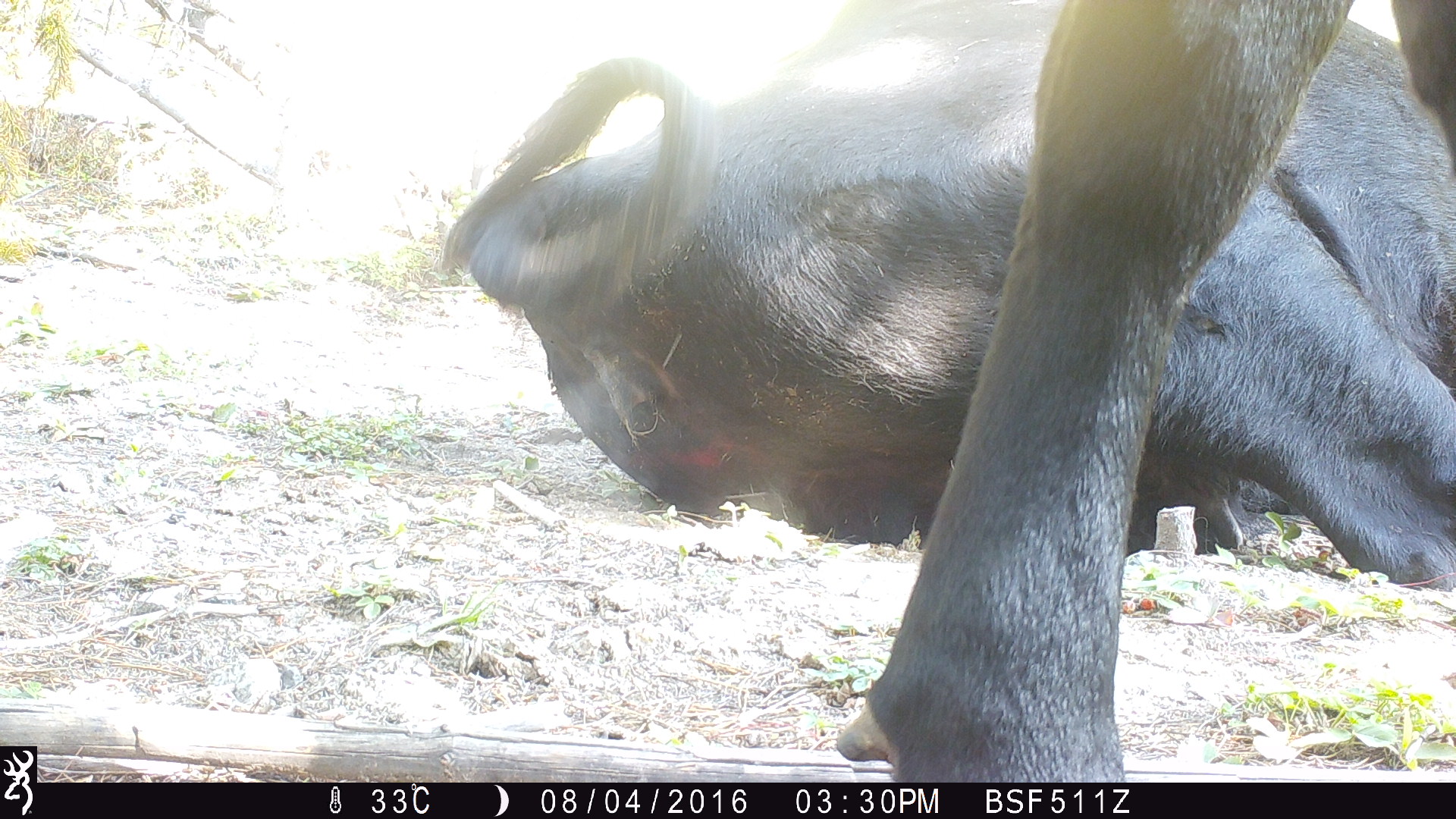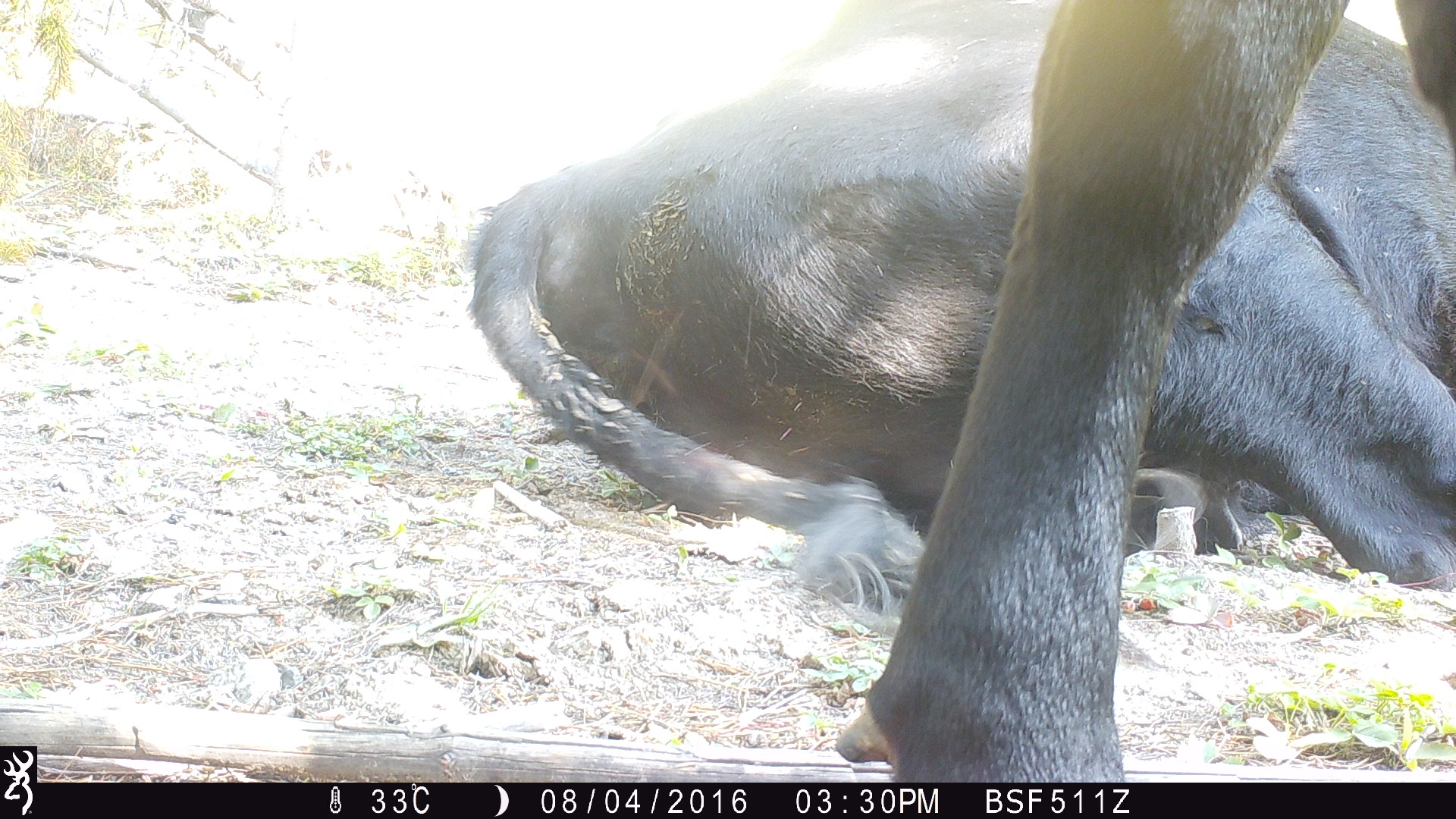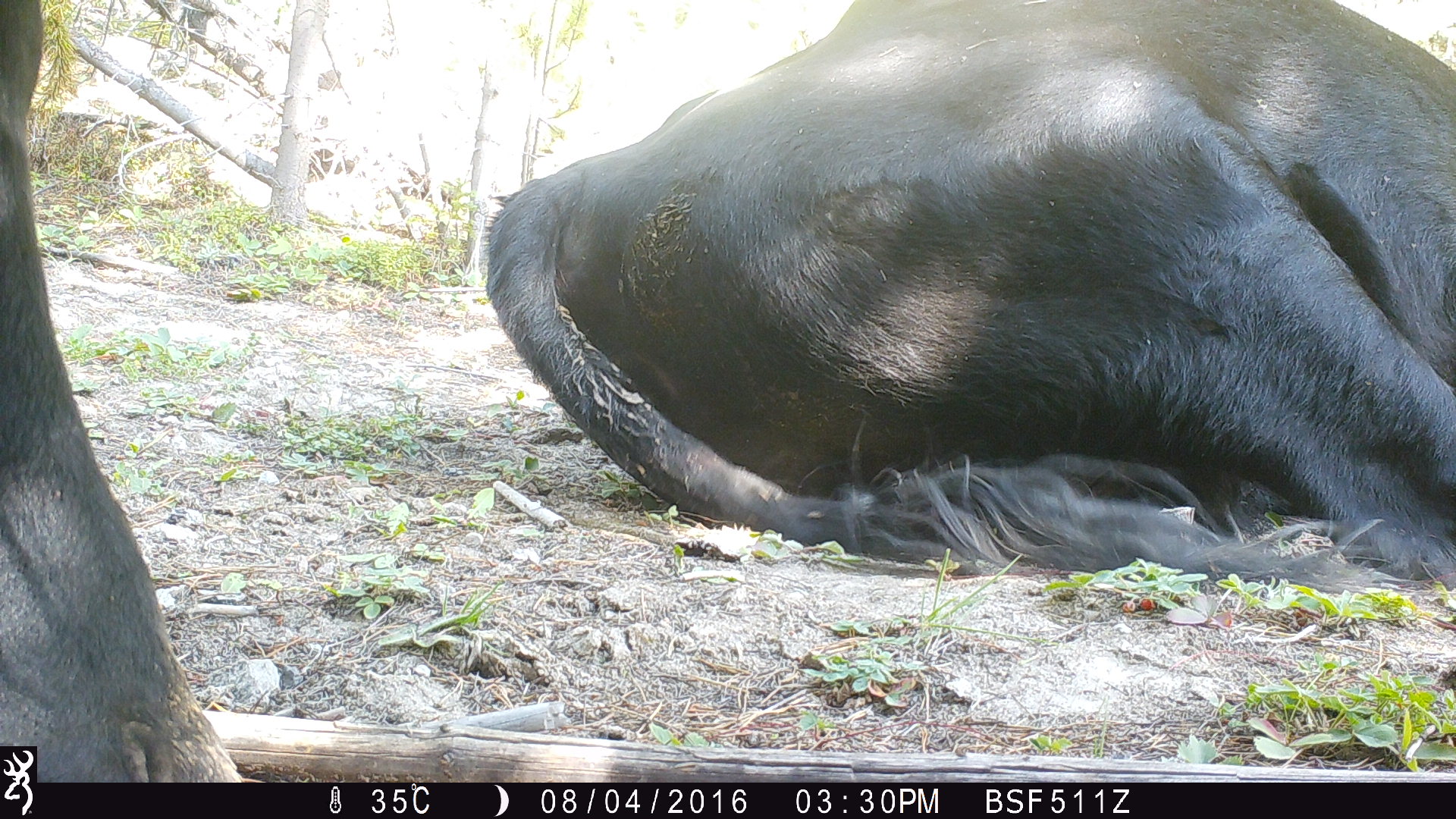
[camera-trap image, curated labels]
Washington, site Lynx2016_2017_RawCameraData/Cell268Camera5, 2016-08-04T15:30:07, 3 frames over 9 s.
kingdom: Animalia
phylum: Chordata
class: Mammalia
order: Artiodactyla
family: Bovidae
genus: Bos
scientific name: Bos taurus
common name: domestic cattle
Domestic cattle (Bos taurus). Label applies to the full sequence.